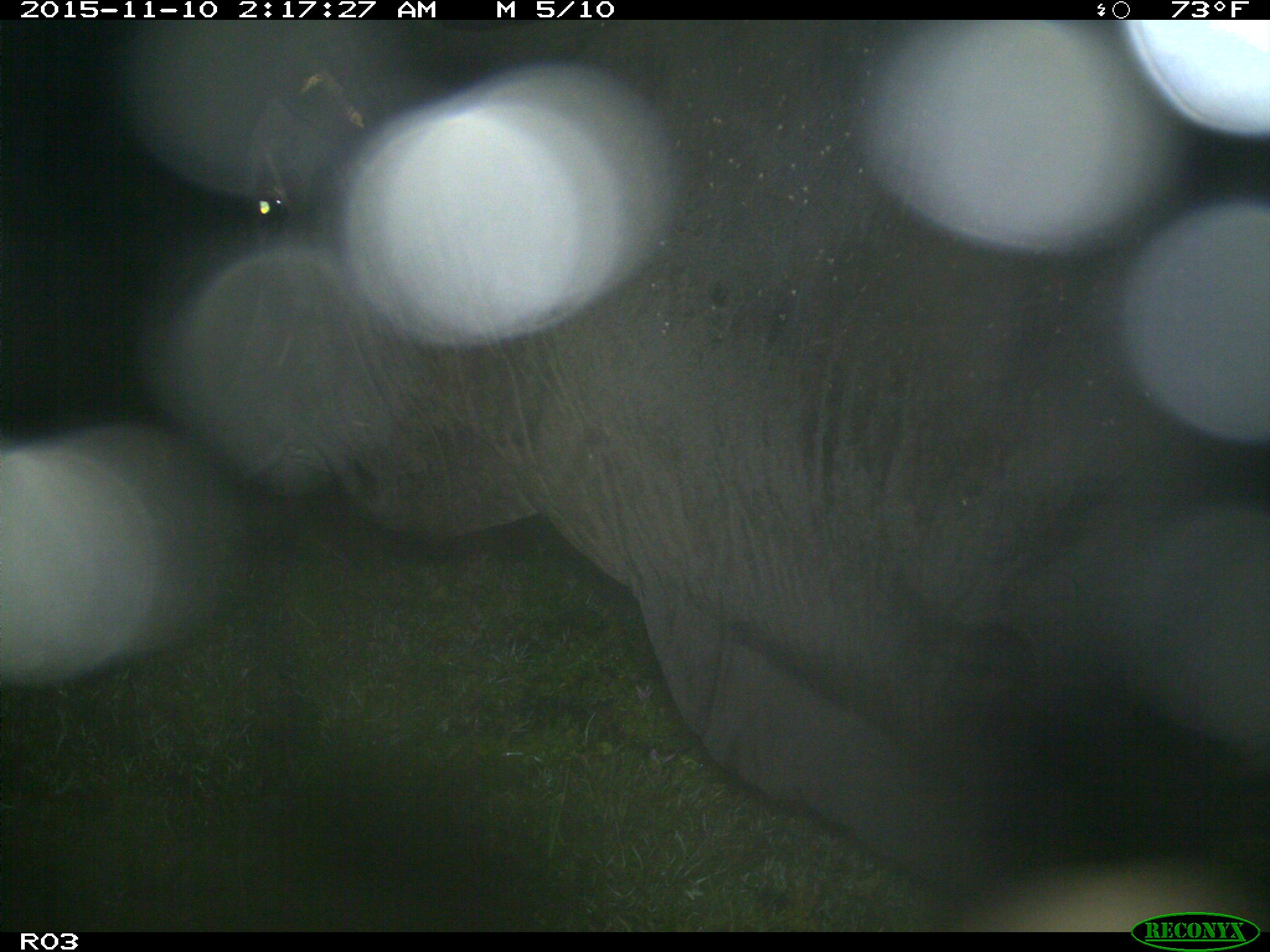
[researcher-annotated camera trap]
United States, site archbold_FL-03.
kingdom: Animalia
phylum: Chordata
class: Mammalia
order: Artiodactyla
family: Bovidae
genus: Bos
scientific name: Bos taurus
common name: domestic cow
Bos taurus (domestic cow).